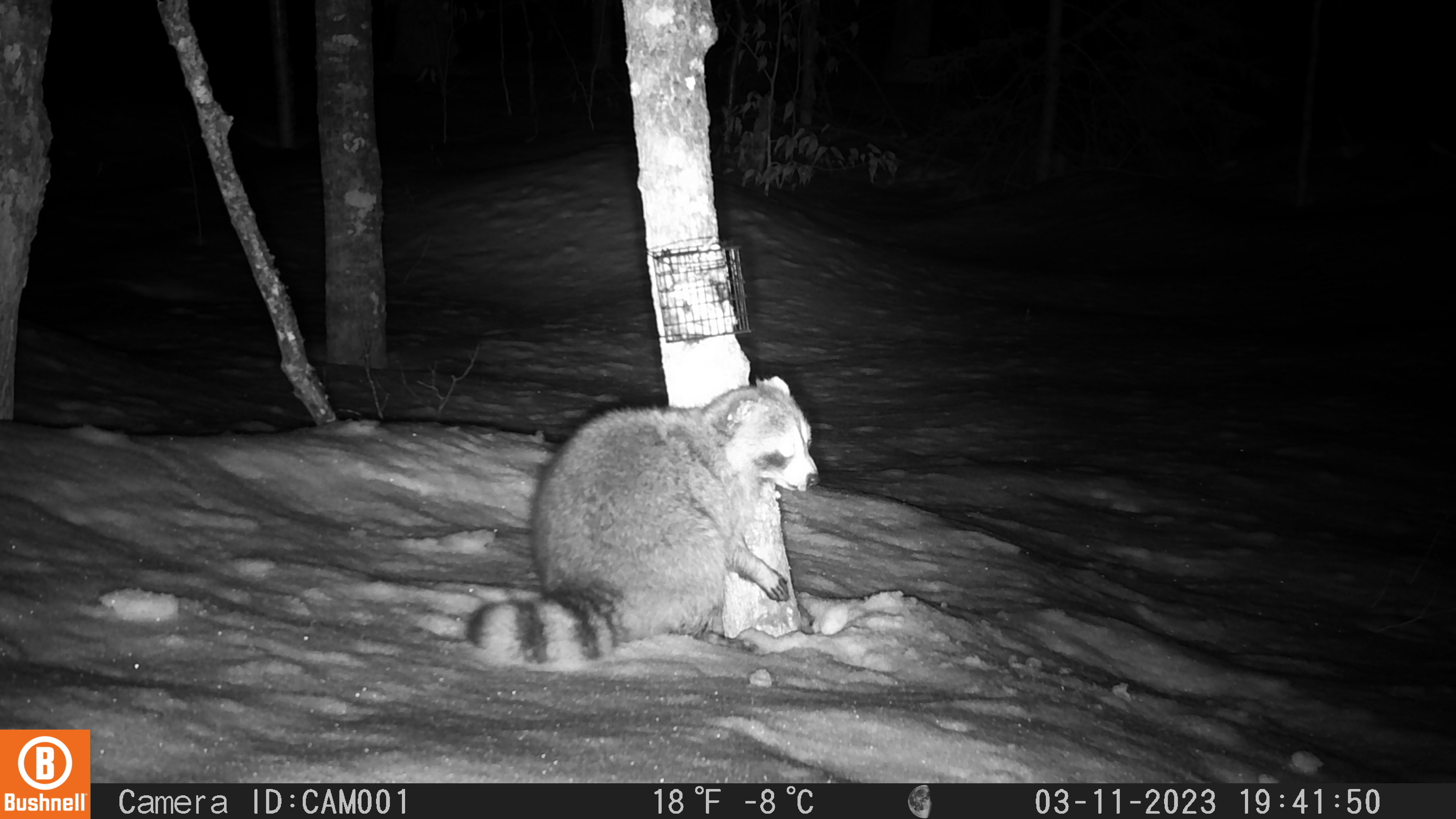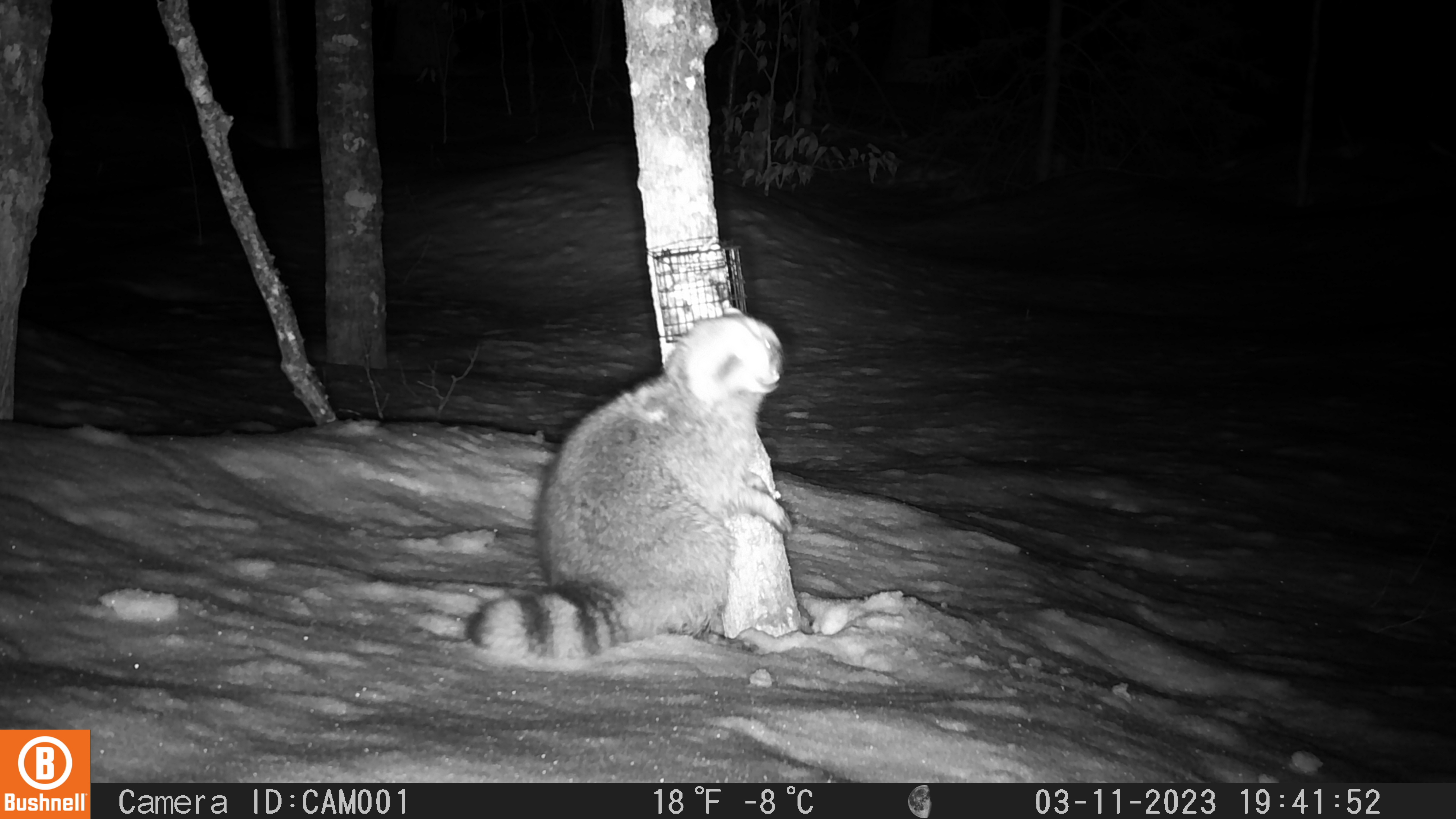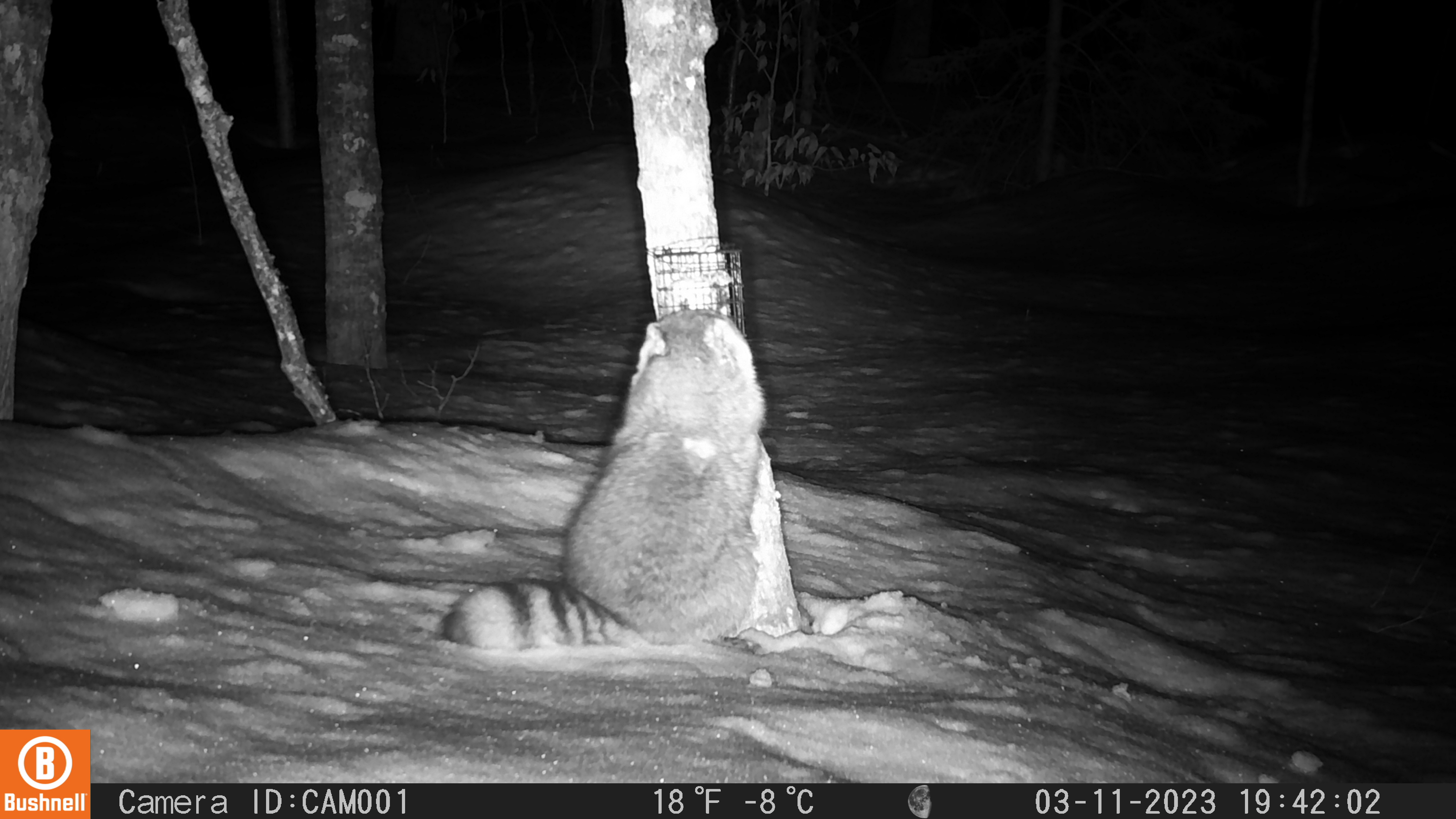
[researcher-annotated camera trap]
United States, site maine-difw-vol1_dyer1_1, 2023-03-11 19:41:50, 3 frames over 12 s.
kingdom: Animalia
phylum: Chordata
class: Mammalia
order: Carnivora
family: Procyonidae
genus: Procyon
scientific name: Procyon lotor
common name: raccoon